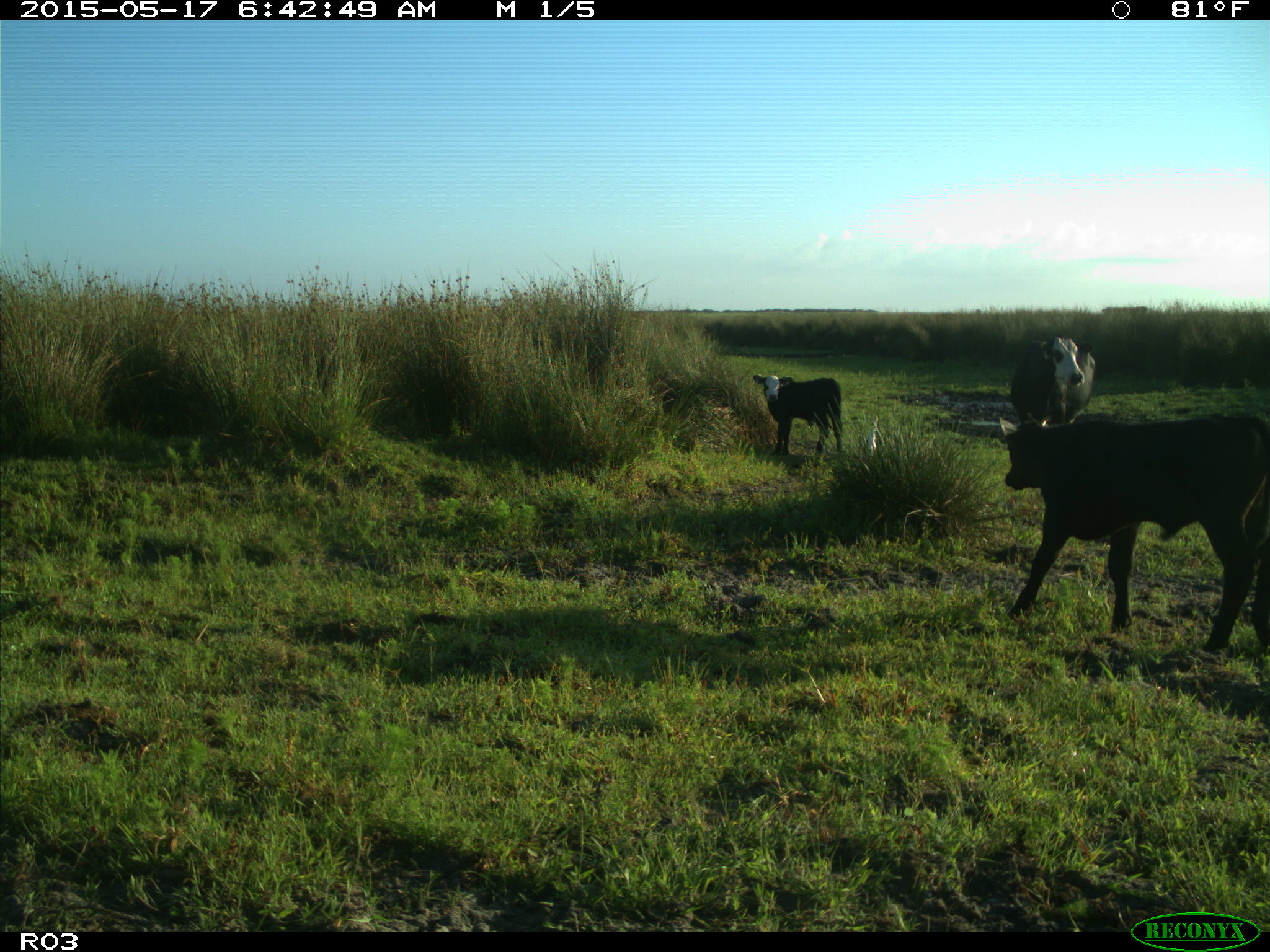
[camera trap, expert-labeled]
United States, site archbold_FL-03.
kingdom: Animalia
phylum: Chordata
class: Mammalia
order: Artiodactyla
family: Bovidae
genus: Bos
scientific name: Bos taurus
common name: domestic cow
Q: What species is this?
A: Bos taurus (domestic cow).